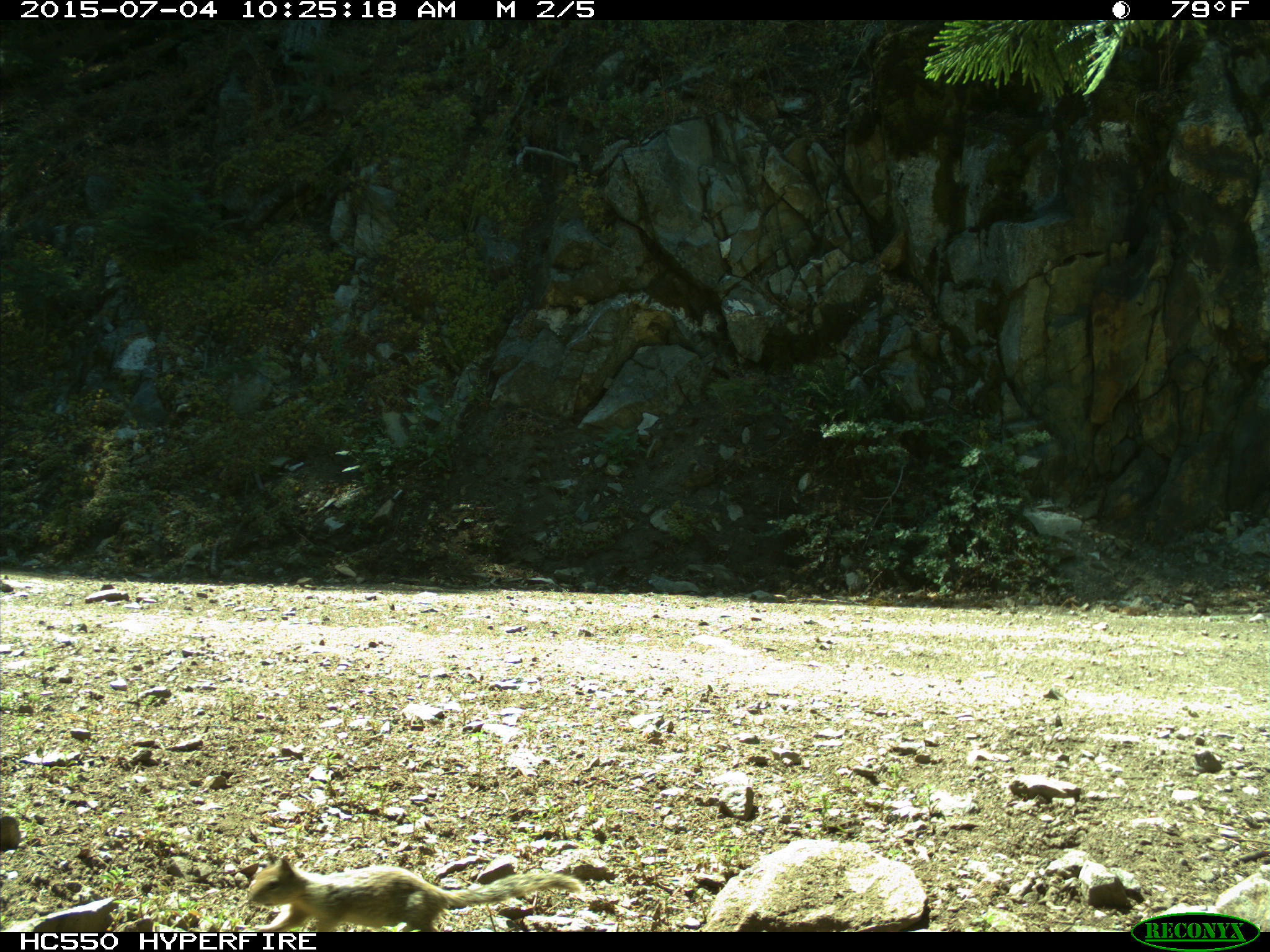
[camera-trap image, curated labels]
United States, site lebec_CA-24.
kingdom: Animalia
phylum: Chordata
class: Mammalia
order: Rodentia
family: Sciuridae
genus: Otospermophilus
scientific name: Otospermophilus beecheyi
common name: california ground squirrel